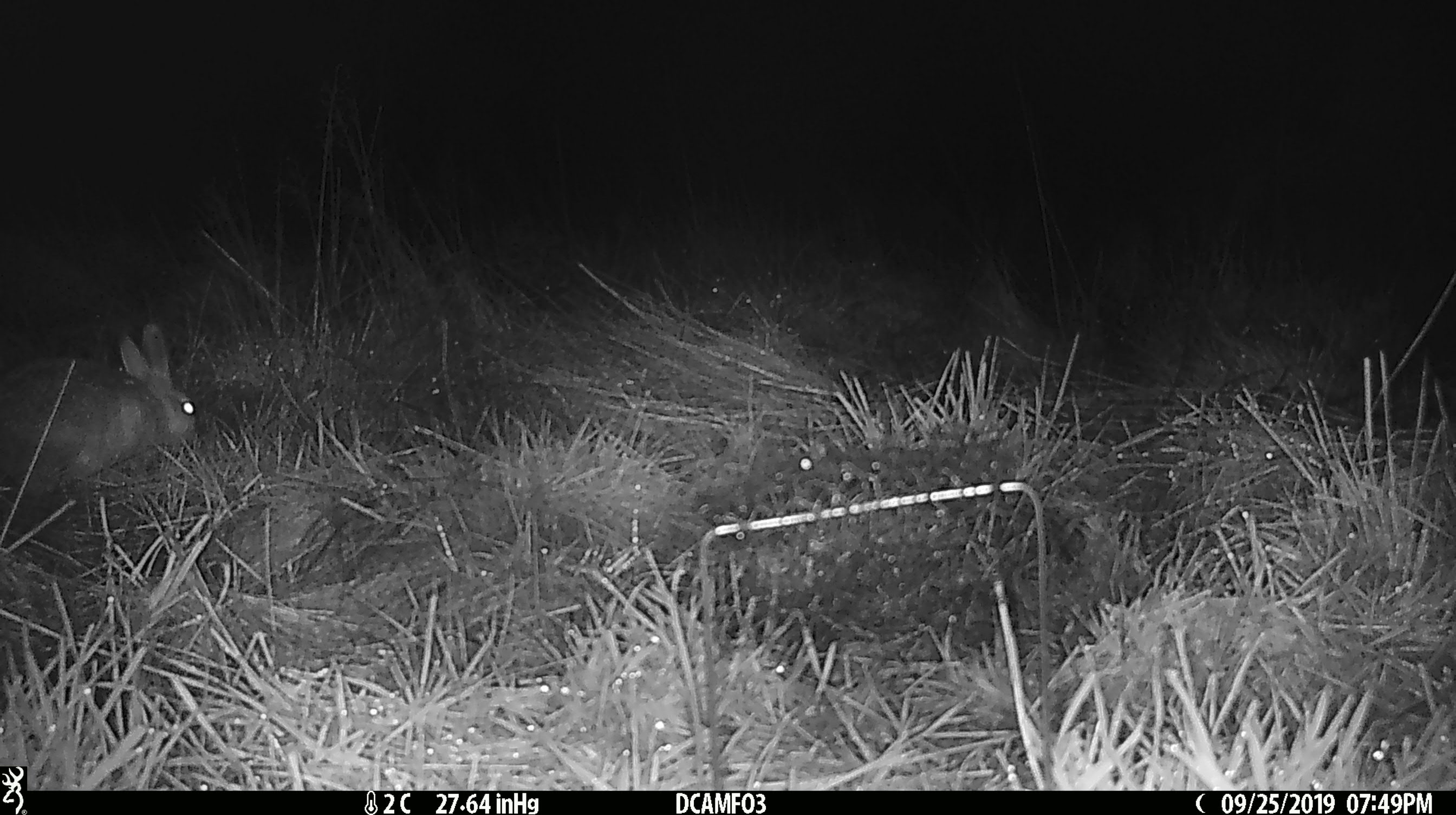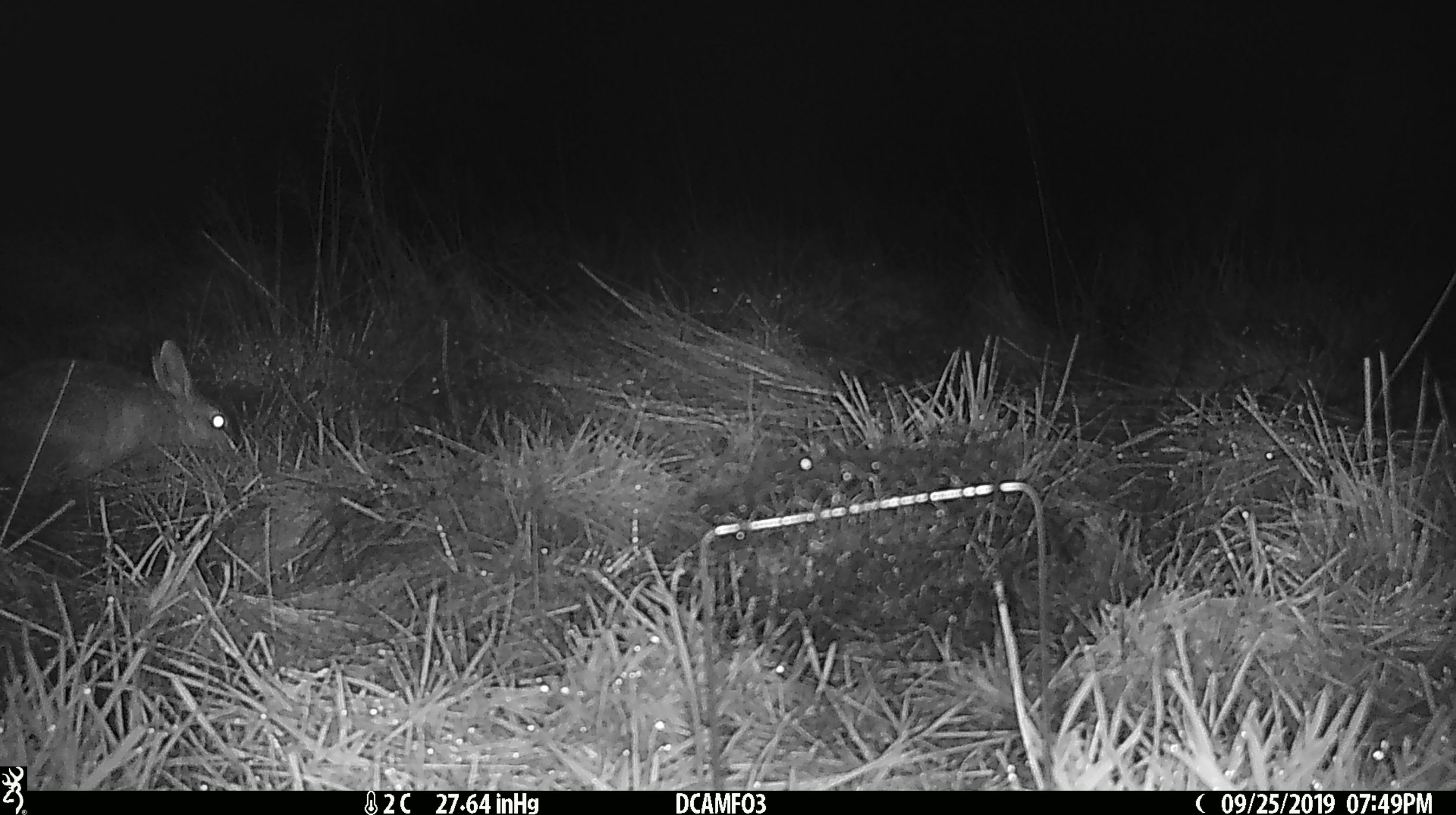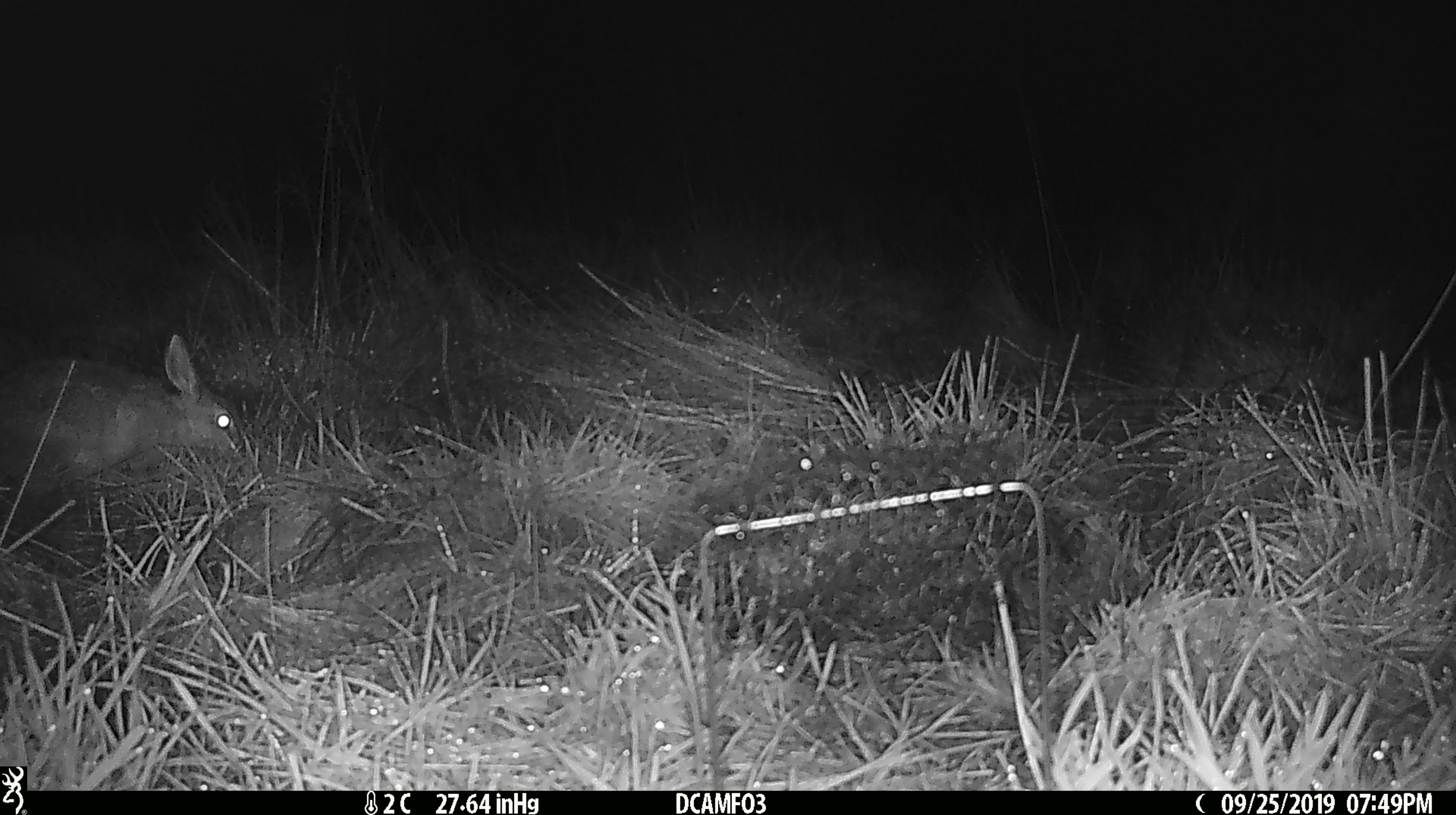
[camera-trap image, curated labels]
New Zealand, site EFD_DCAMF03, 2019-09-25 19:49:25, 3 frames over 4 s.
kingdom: Animalia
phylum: Chordata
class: Mammalia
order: Lagomorpha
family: Leporidae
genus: Oryctolagus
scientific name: Oryctolagus cuniculus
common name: european rabbit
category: rabbit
Rabbit (european rabbit) (Oryctolagus cuniculus).